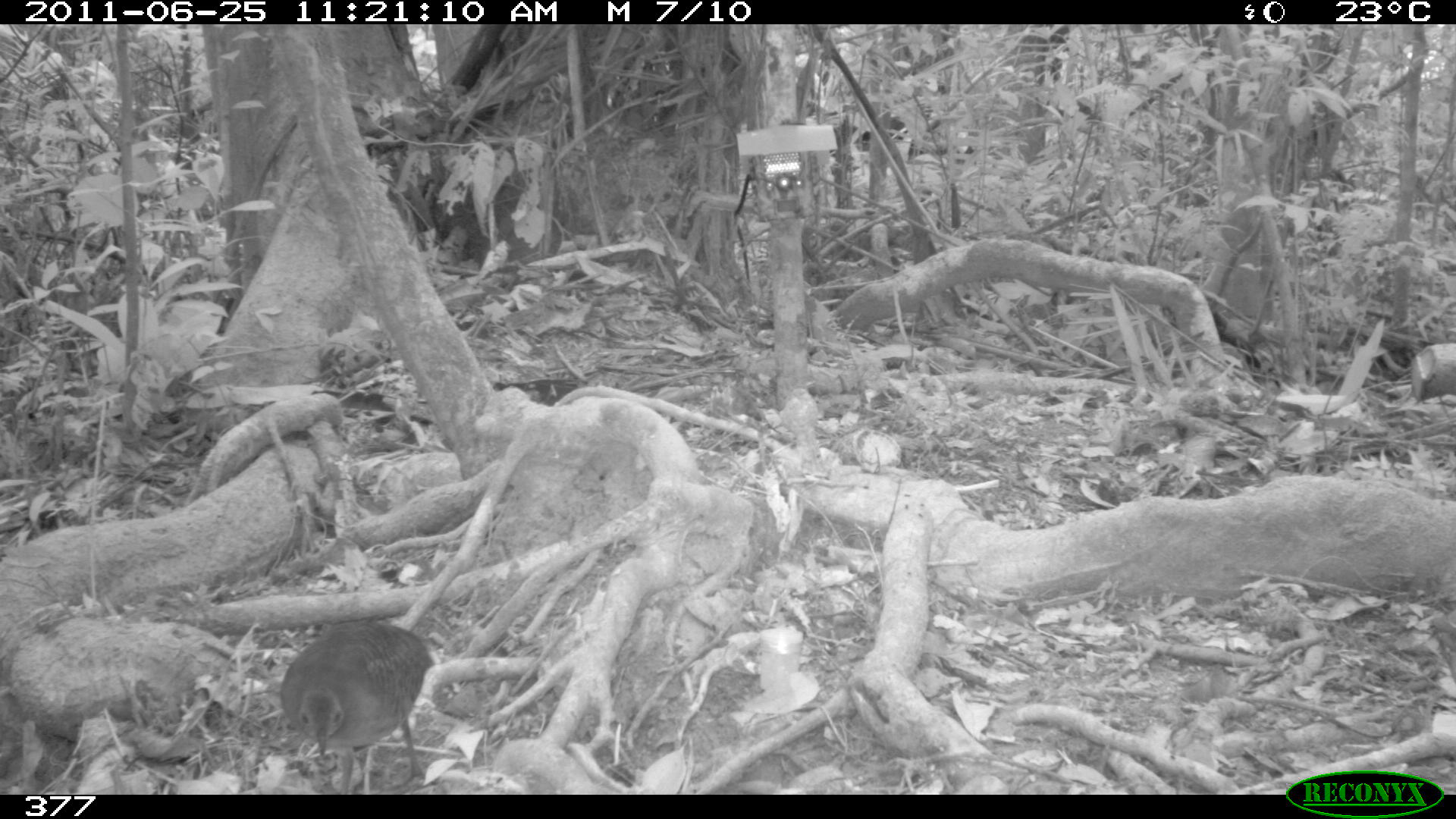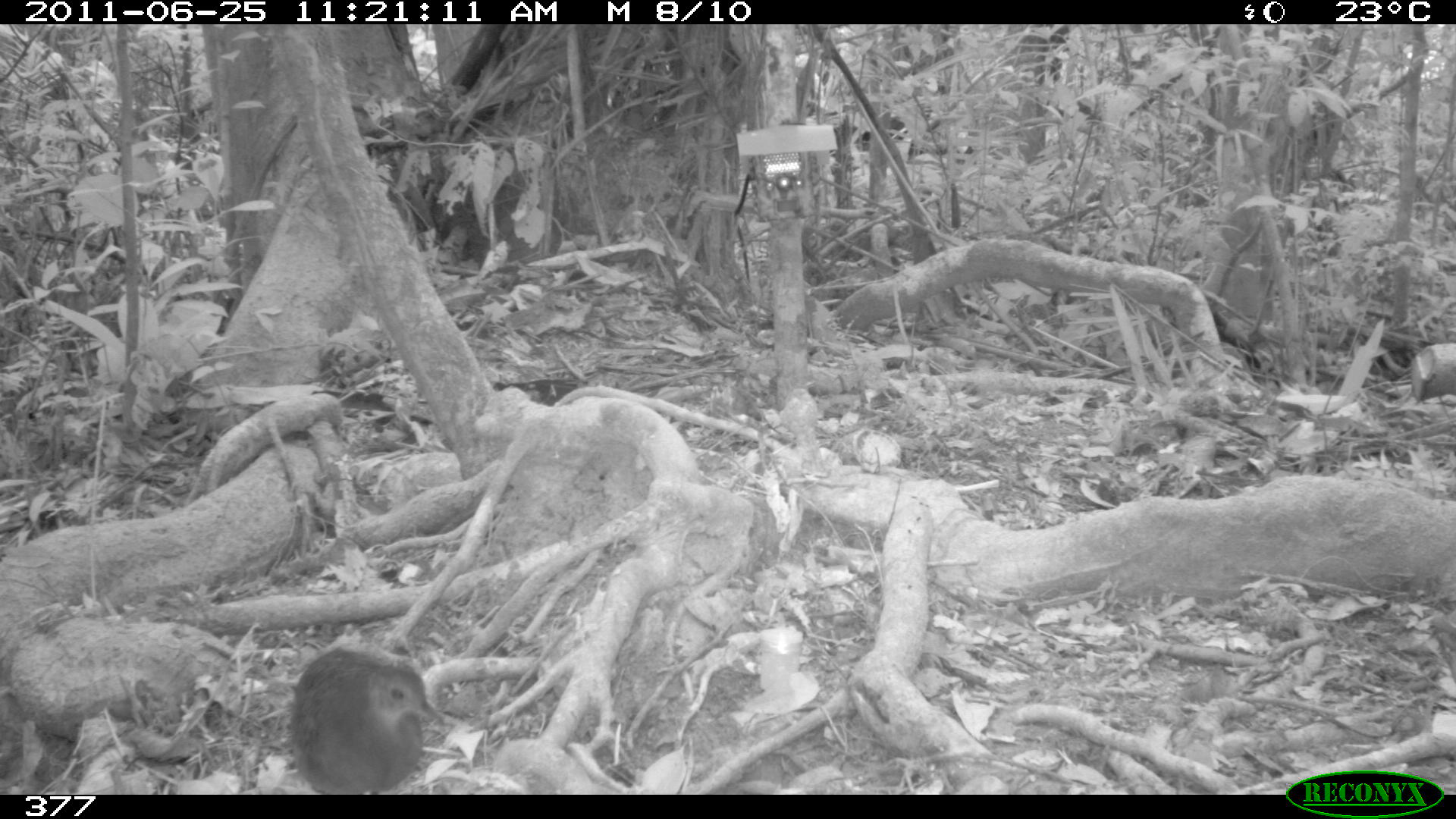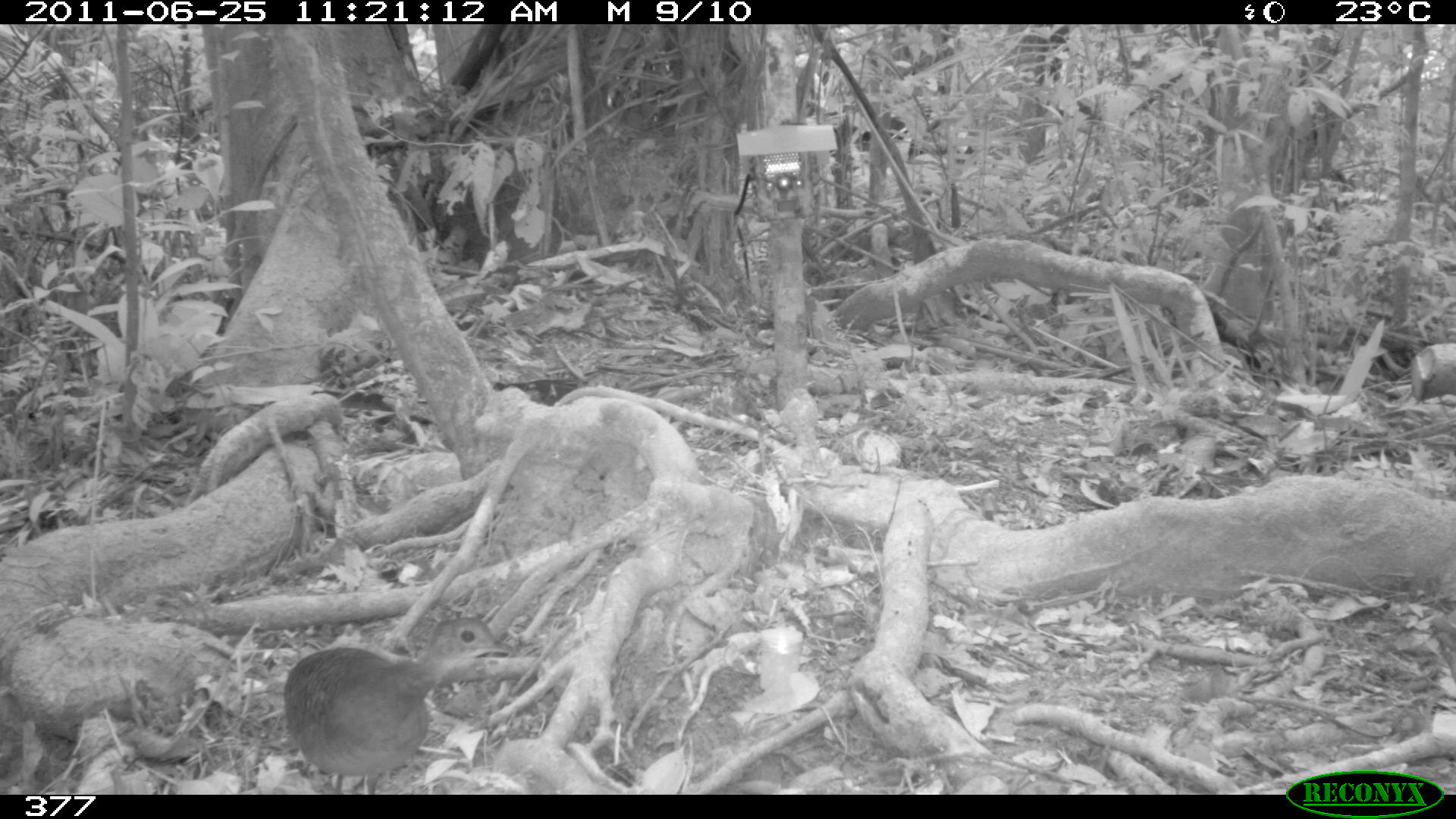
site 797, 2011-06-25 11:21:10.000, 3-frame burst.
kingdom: Animalia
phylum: Chordata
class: Aves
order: Galliformes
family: Phasianidae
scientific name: Phasianidae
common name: quails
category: quail